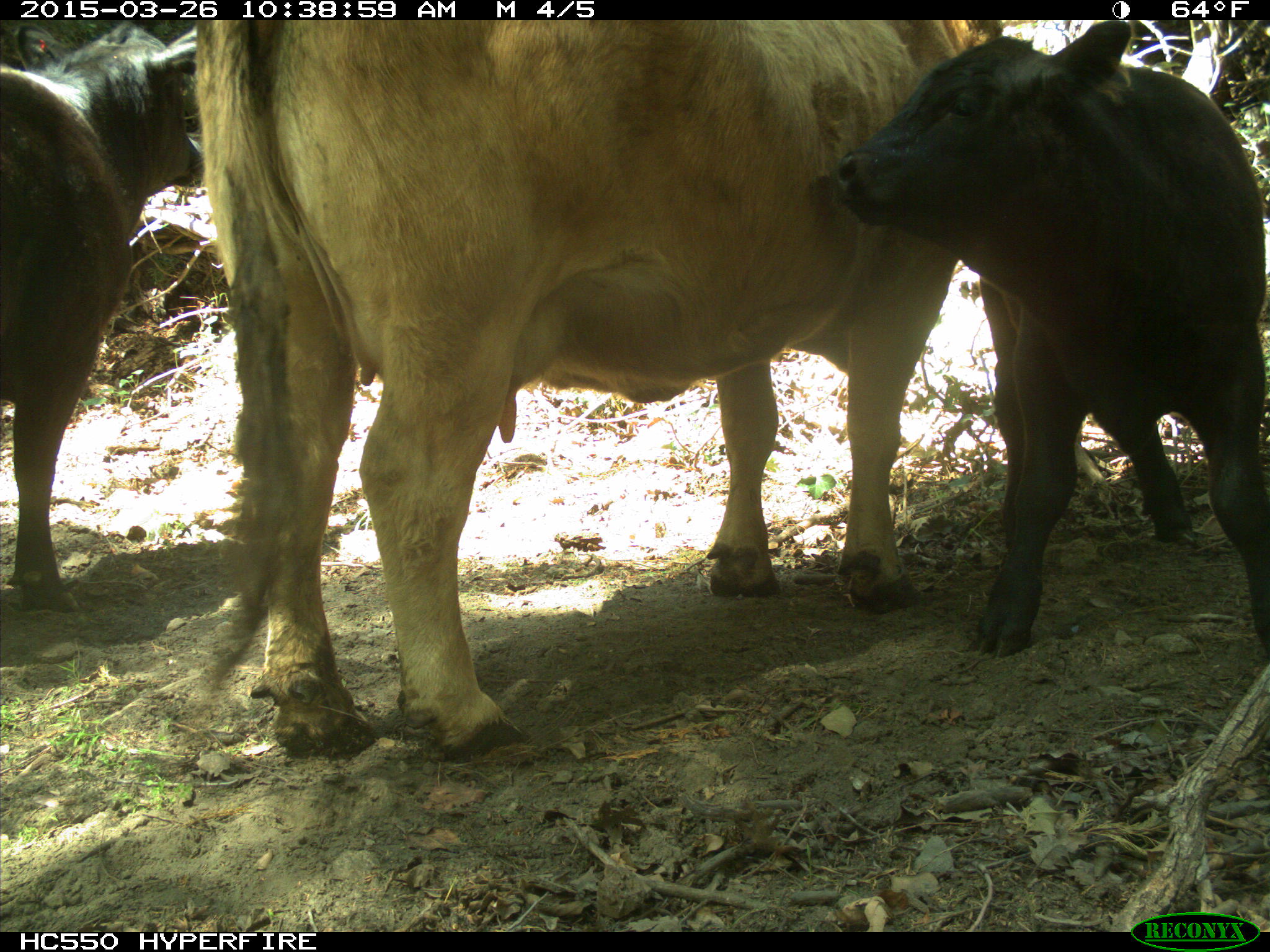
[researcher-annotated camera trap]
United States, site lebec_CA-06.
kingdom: Animalia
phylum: Chordata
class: Mammalia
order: Artiodactyla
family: Bovidae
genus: Bos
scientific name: Bos taurus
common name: domestic cow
Bos taurus (domestic cow).